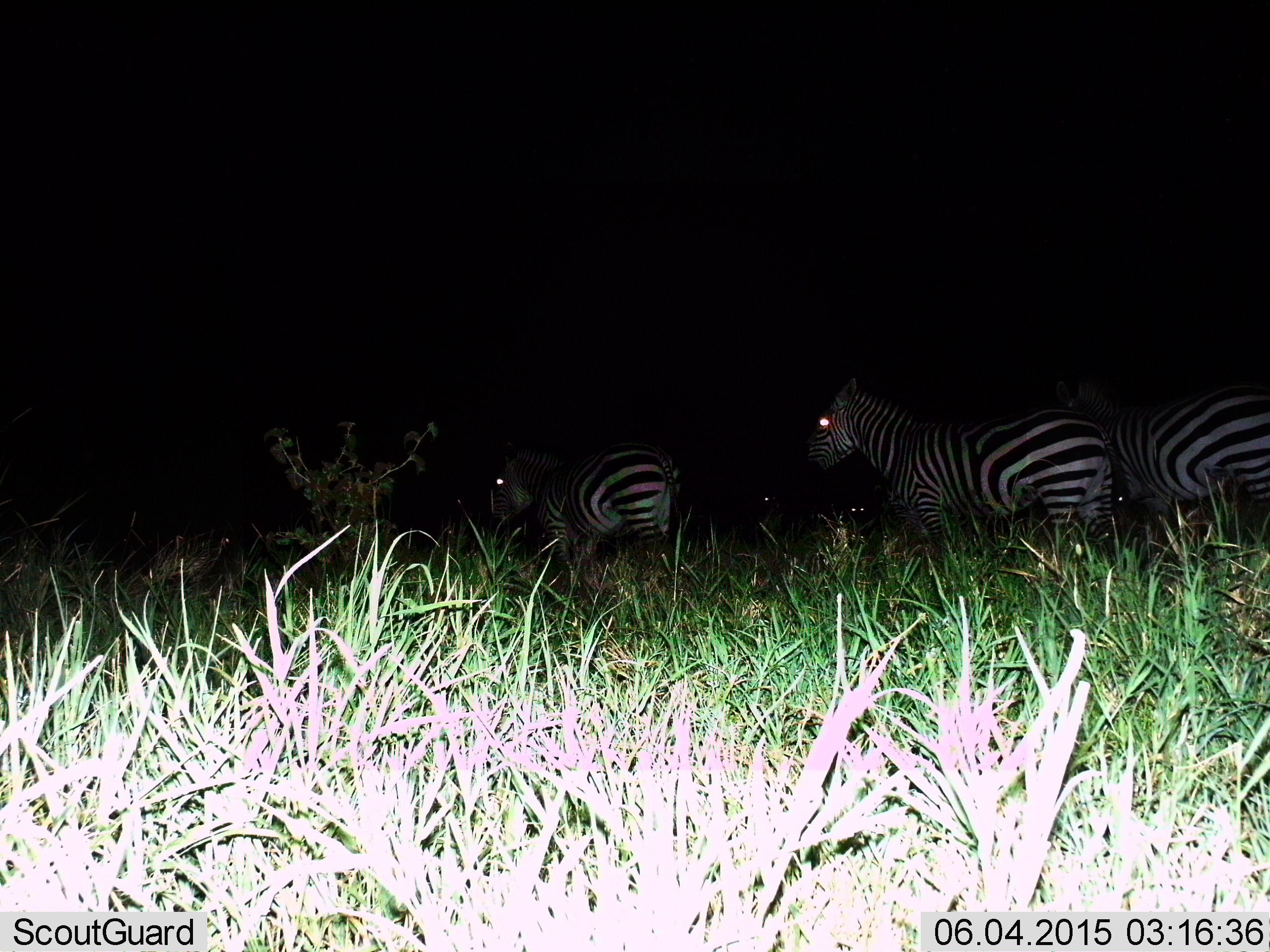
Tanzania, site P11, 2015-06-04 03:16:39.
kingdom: Animalia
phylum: Chordata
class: Mammalia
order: Perissodactyla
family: Equidae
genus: Equus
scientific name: Equus quagga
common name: plains zebra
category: zebra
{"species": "zebra (plains zebra) (Equus quagga)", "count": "4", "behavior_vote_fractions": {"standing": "80%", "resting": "10%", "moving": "30%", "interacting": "0%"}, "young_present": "0%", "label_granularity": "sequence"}